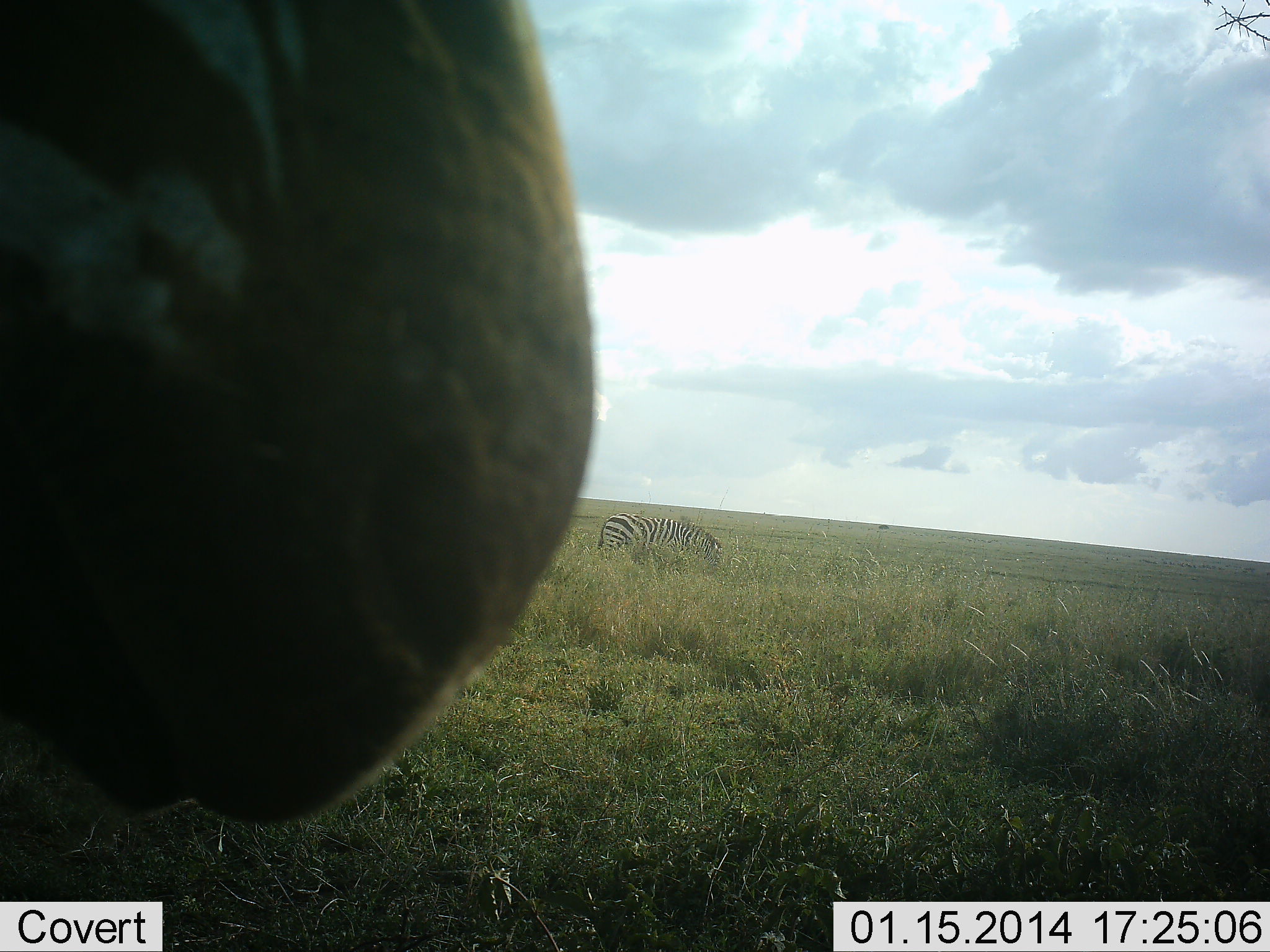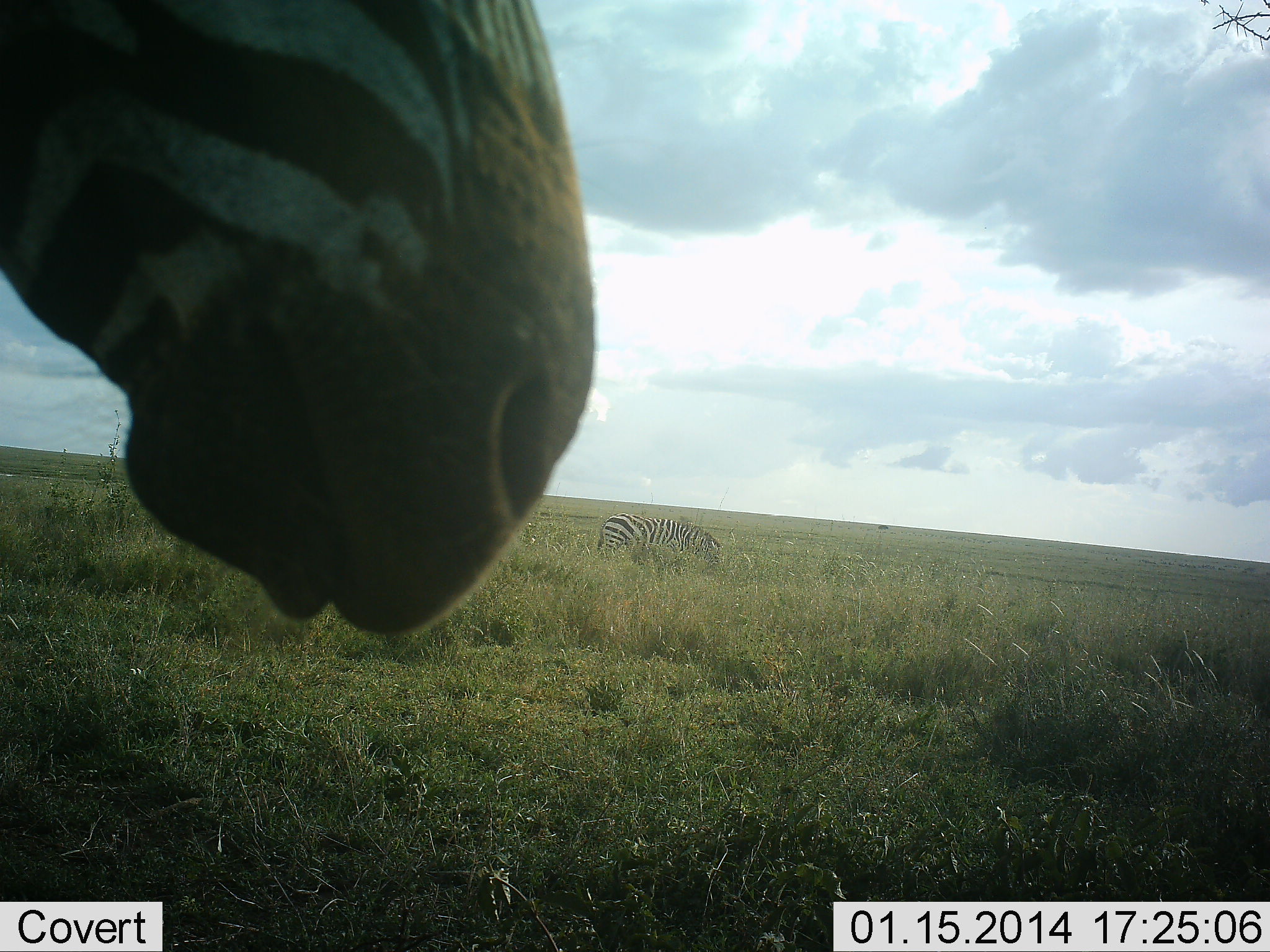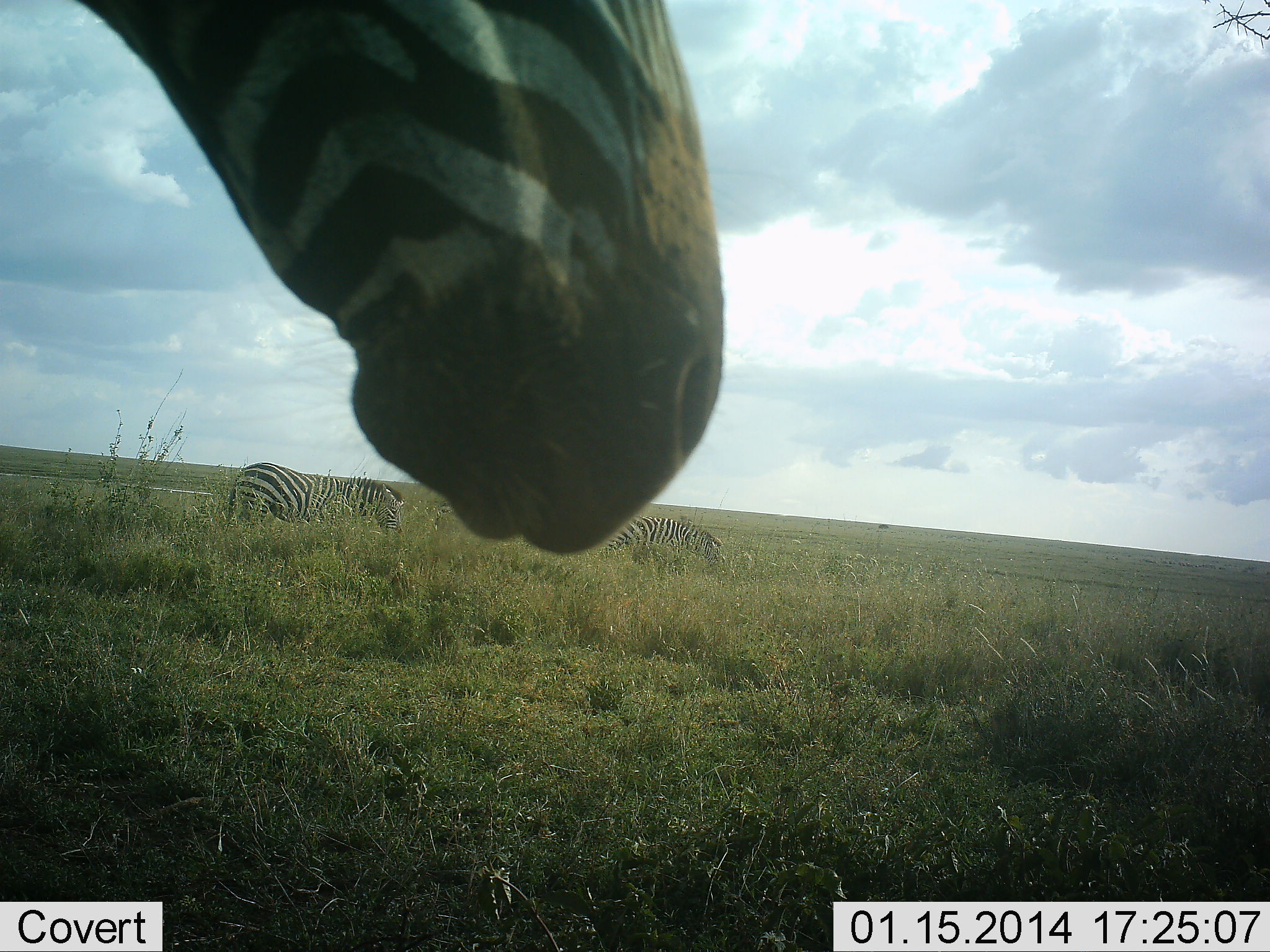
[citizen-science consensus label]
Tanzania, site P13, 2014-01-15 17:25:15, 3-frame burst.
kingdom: Animalia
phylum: Chordata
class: Mammalia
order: Perissodactyla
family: Equidae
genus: Equus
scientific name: Equus quagga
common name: plains zebra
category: zebra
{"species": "zebra (plains zebra) (Equus quagga)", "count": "3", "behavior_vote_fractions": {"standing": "90%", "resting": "0%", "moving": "20%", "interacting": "0%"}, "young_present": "0%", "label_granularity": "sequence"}